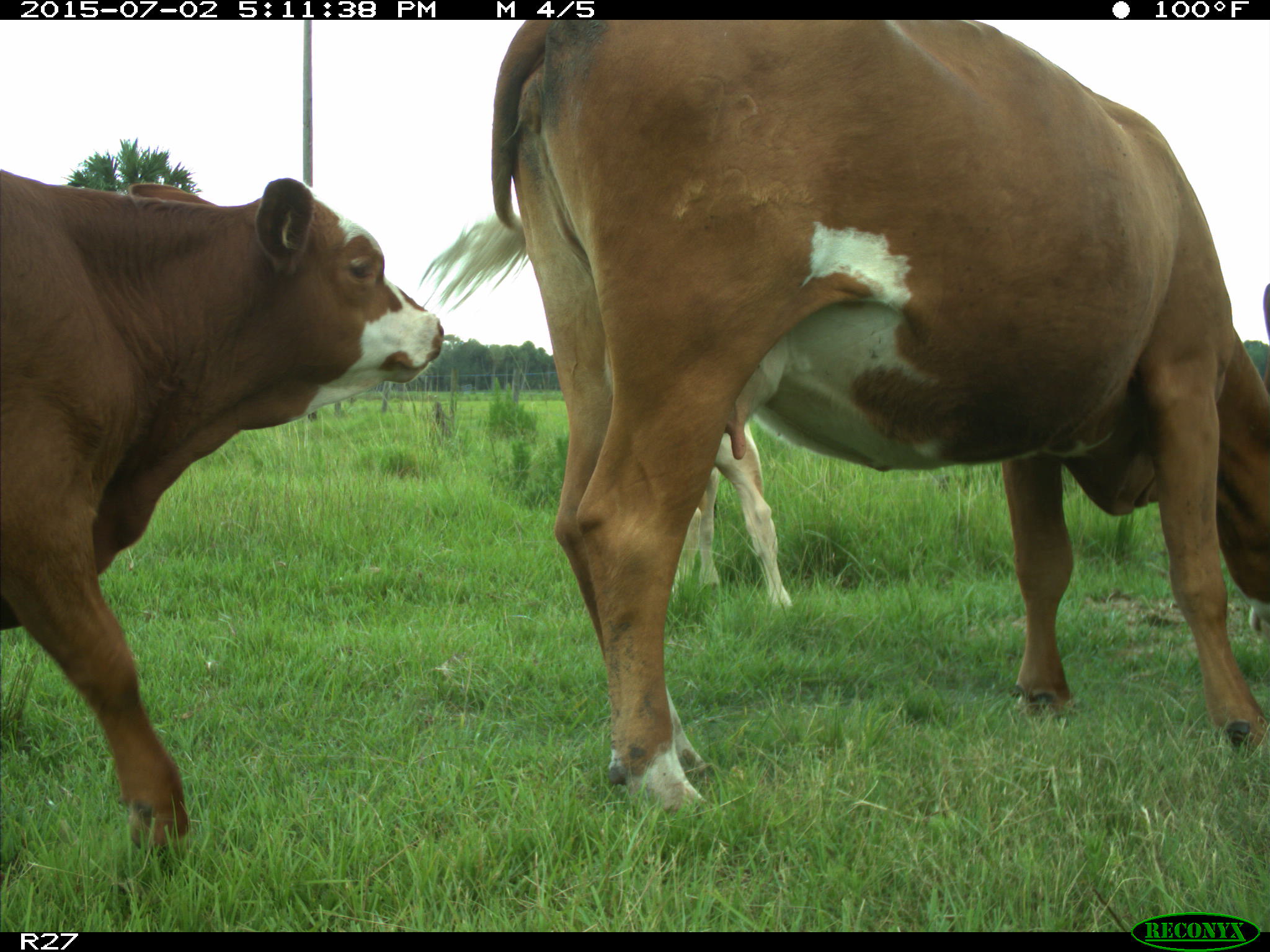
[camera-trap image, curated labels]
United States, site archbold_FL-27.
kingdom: Animalia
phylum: Chordata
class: Mammalia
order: Artiodactyla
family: Bovidae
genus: Bos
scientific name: Bos taurus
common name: domestic cow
Bos taurus (domestic cow).